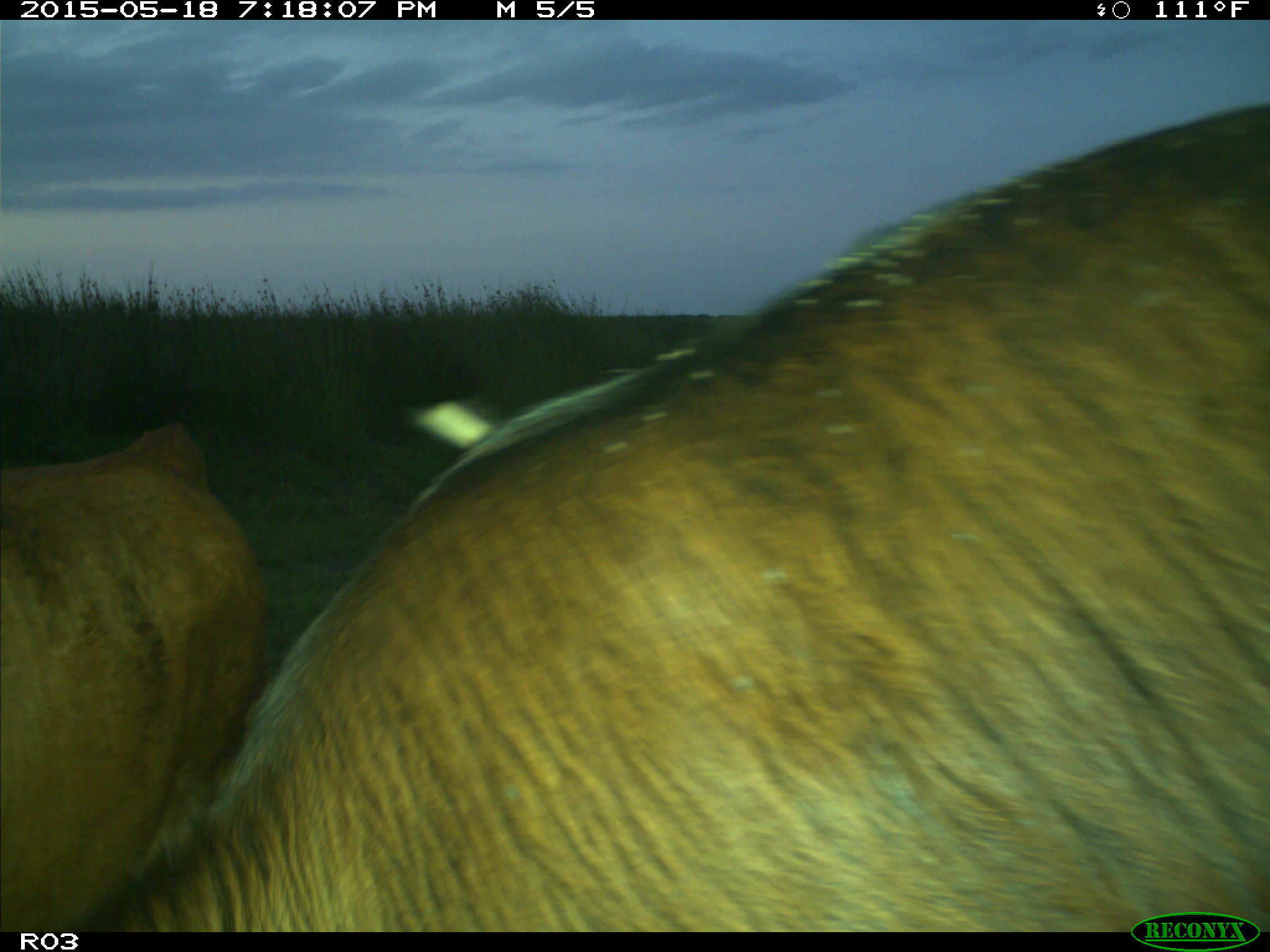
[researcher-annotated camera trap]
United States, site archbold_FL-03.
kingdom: Animalia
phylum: Chordata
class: Mammalia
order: Artiodactyla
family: Bovidae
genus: Bos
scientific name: Bos taurus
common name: domestic cow